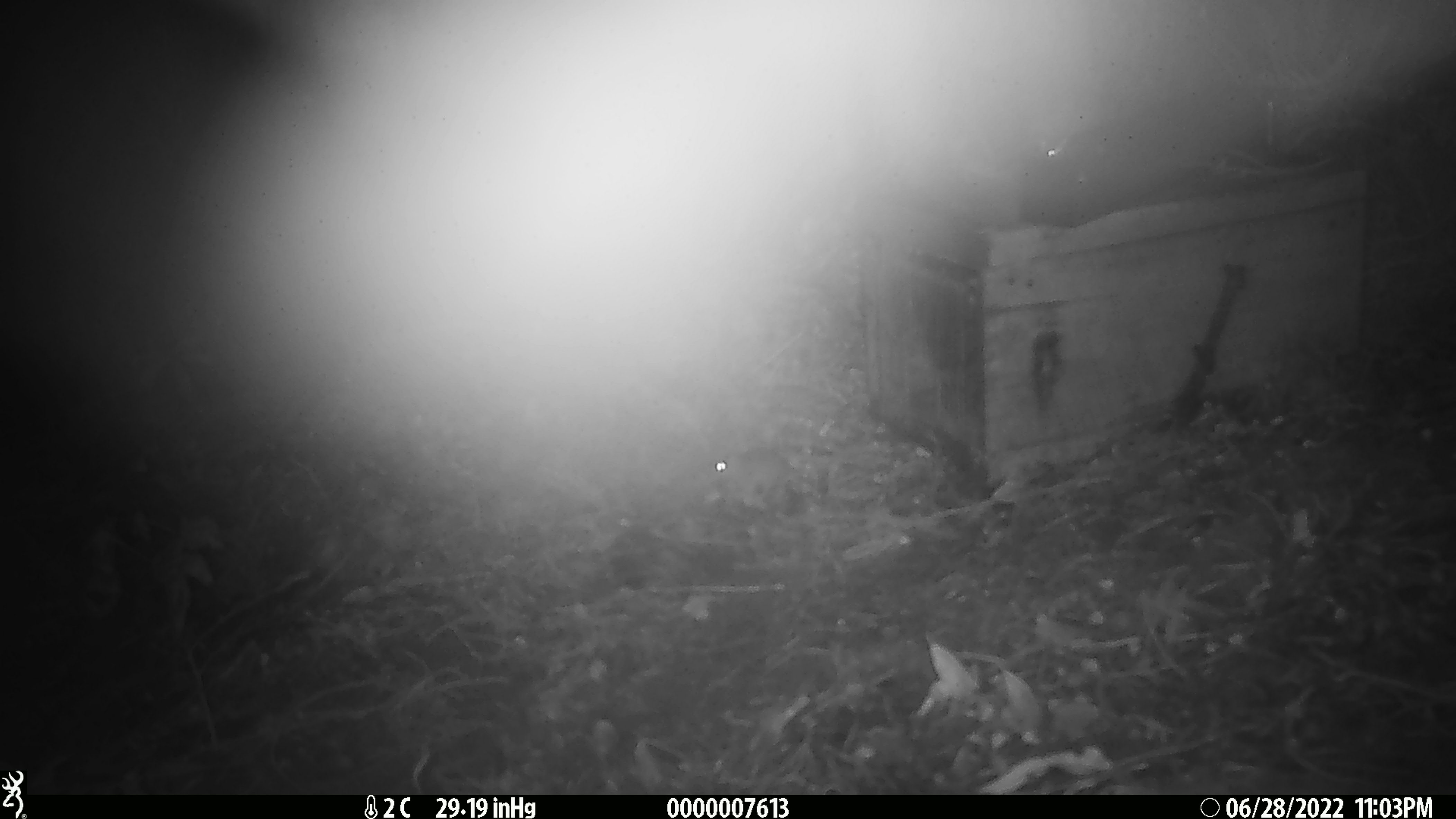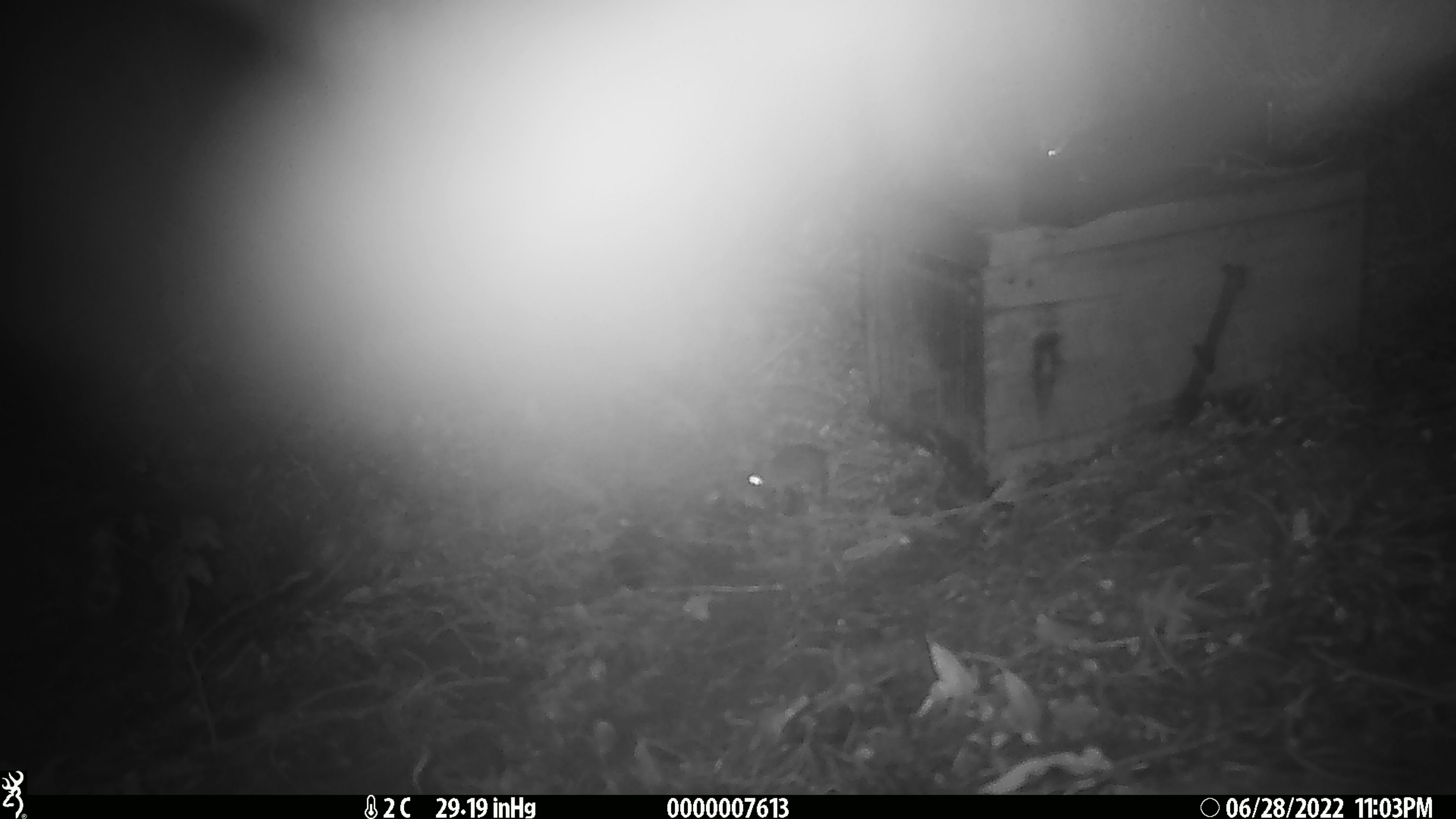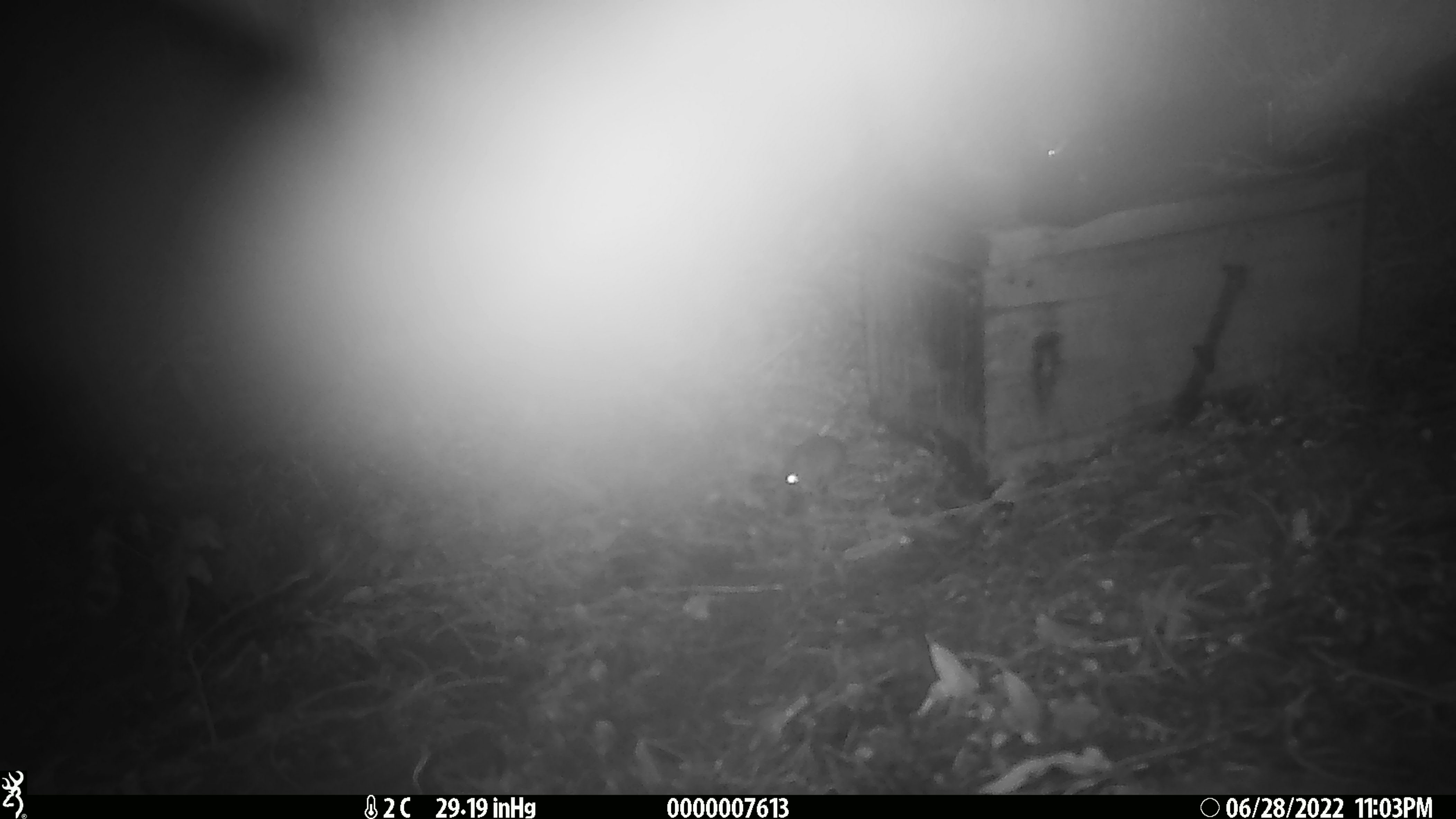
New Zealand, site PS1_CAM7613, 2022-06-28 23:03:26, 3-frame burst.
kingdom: Animalia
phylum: Chordata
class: Mammalia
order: Rodentia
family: Muridae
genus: Mus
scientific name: Mus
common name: mouse